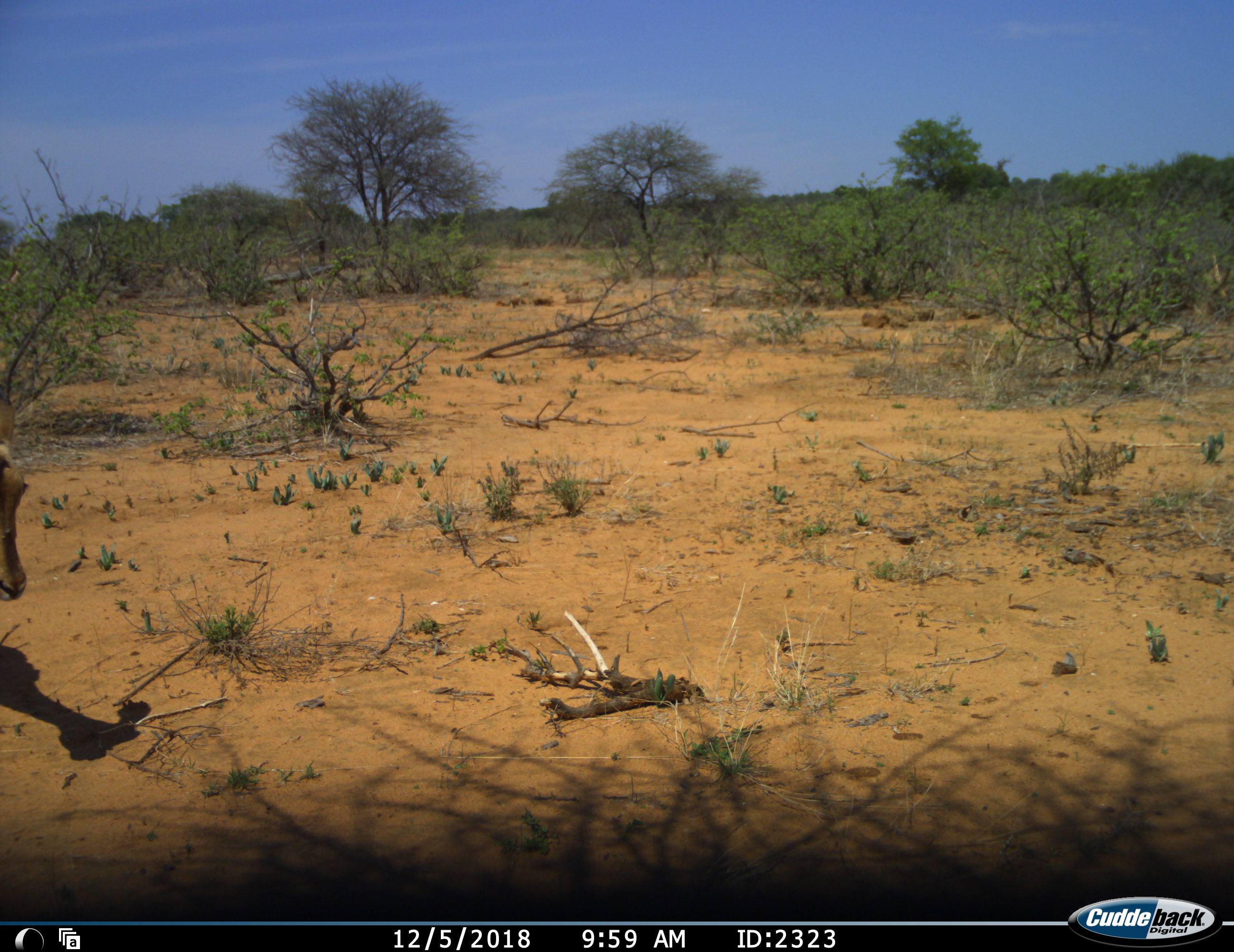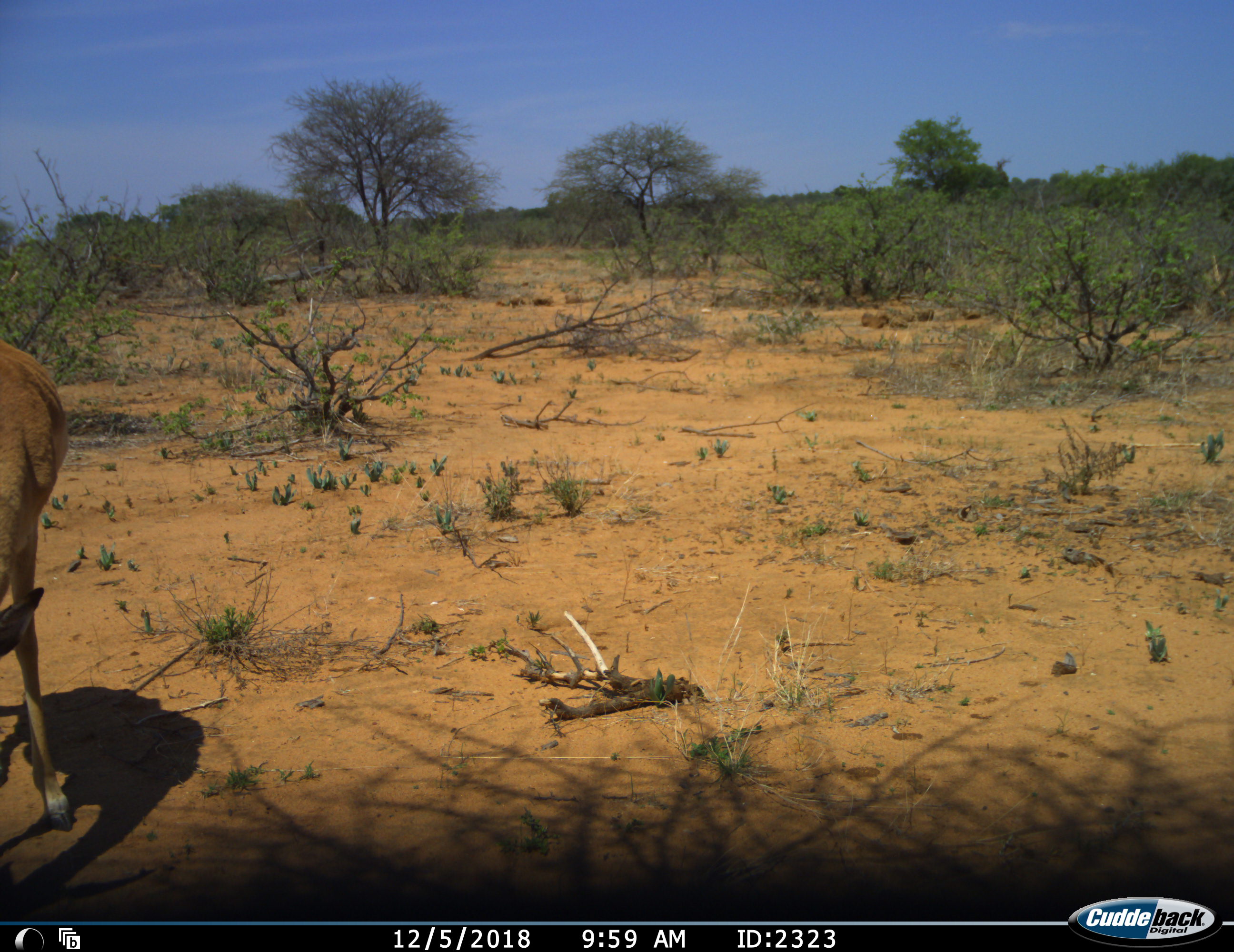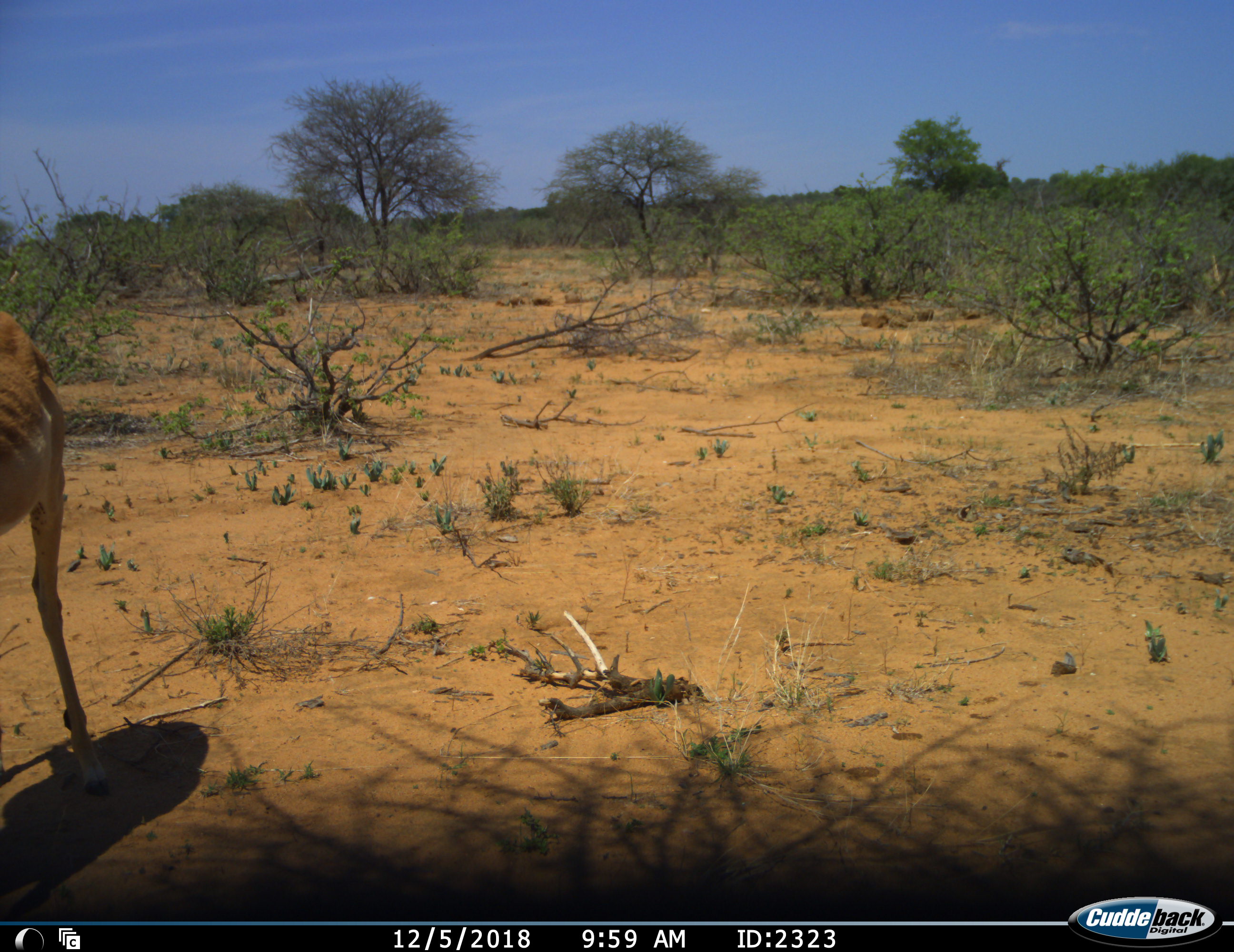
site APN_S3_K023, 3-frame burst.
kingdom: Animalia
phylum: Chordata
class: Mammalia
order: Artiodactyla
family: Bovidae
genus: Aepyceros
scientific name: Aepyceros melampus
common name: impala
Impala (Aepyceros melampus), count 1. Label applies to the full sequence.